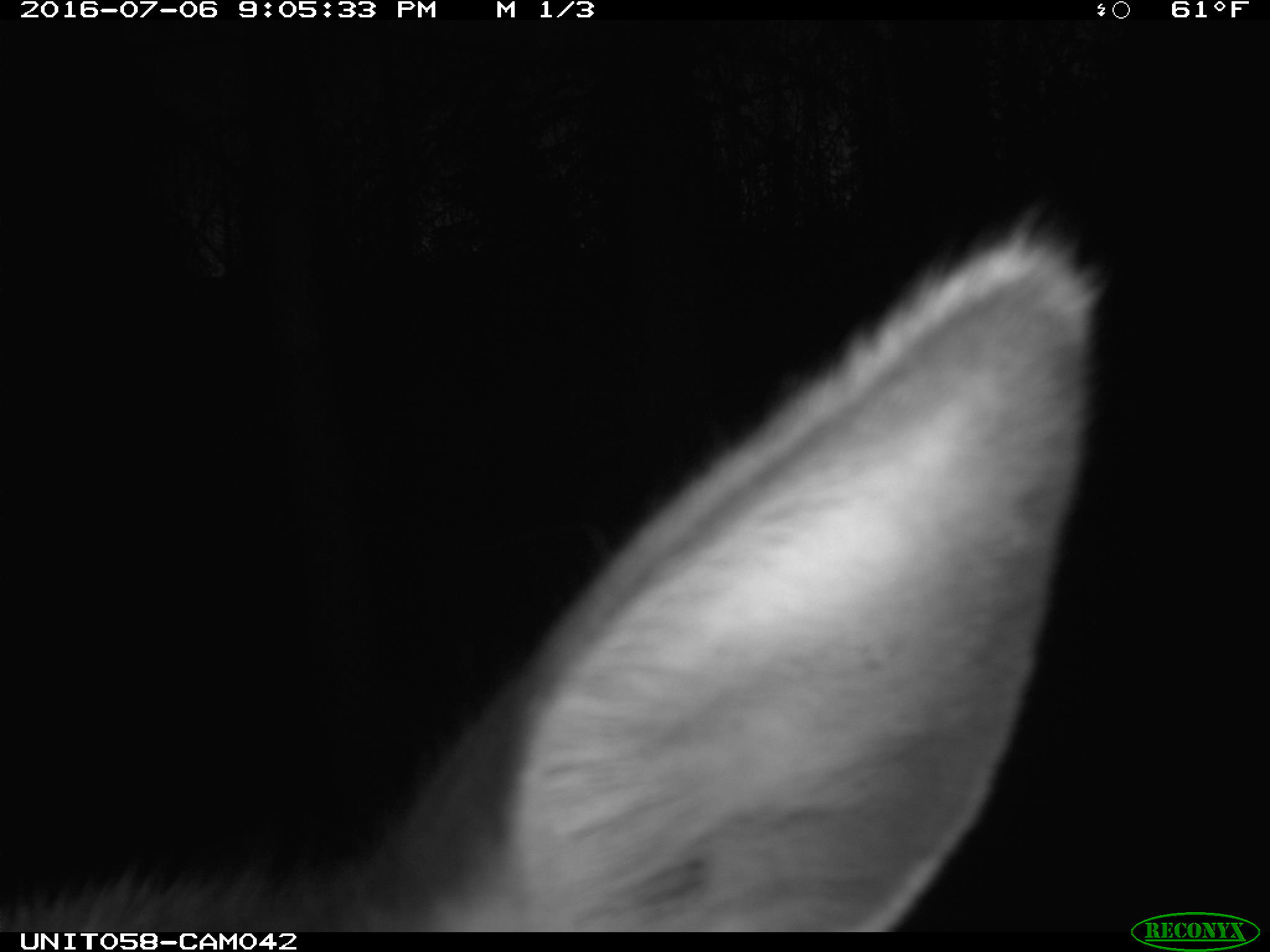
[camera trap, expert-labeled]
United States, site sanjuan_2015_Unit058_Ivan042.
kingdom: Animalia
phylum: Chordata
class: Mammalia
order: Artiodactyla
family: Cervidae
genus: Cervus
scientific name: Cervus elaphus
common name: red deer